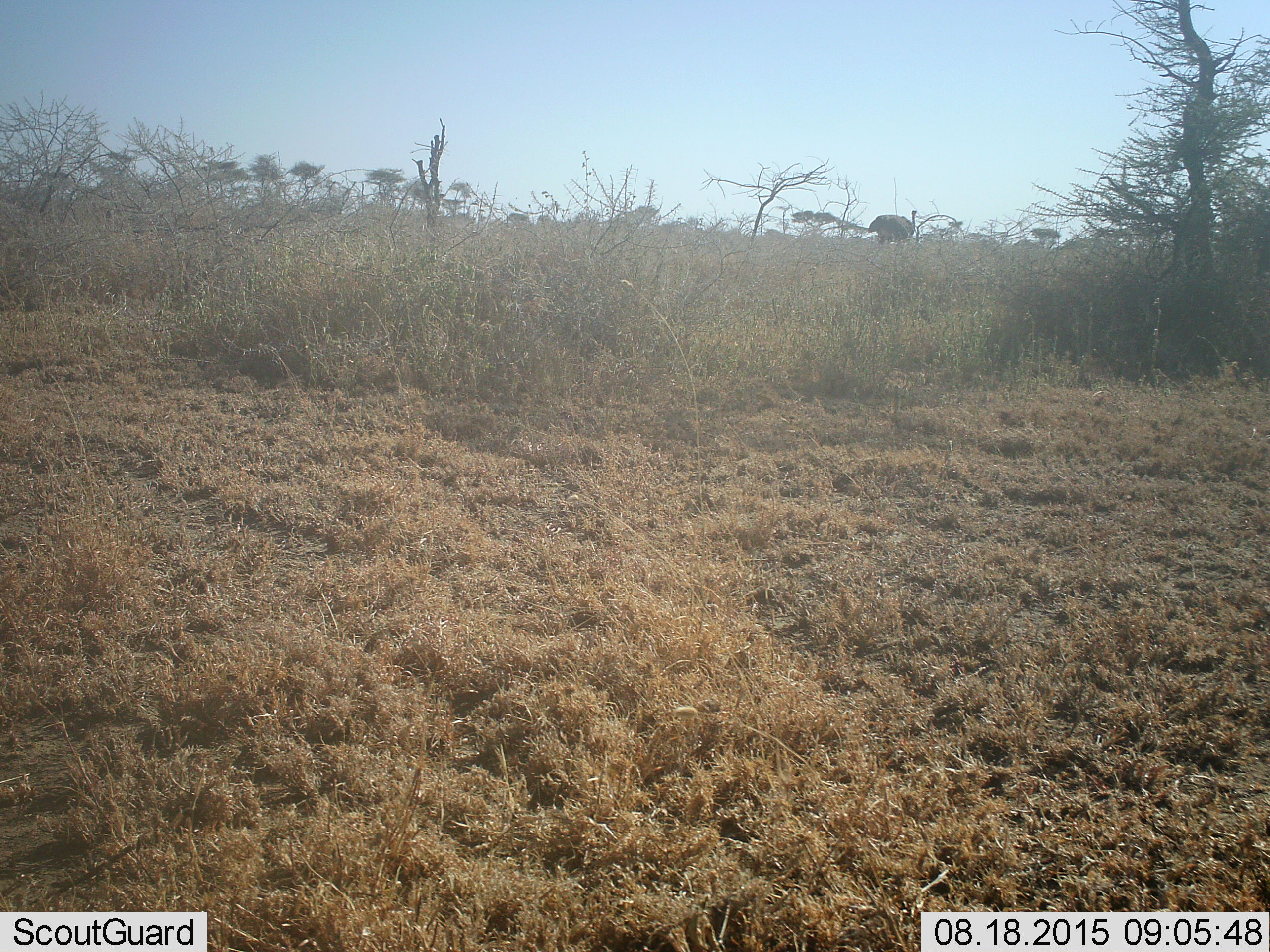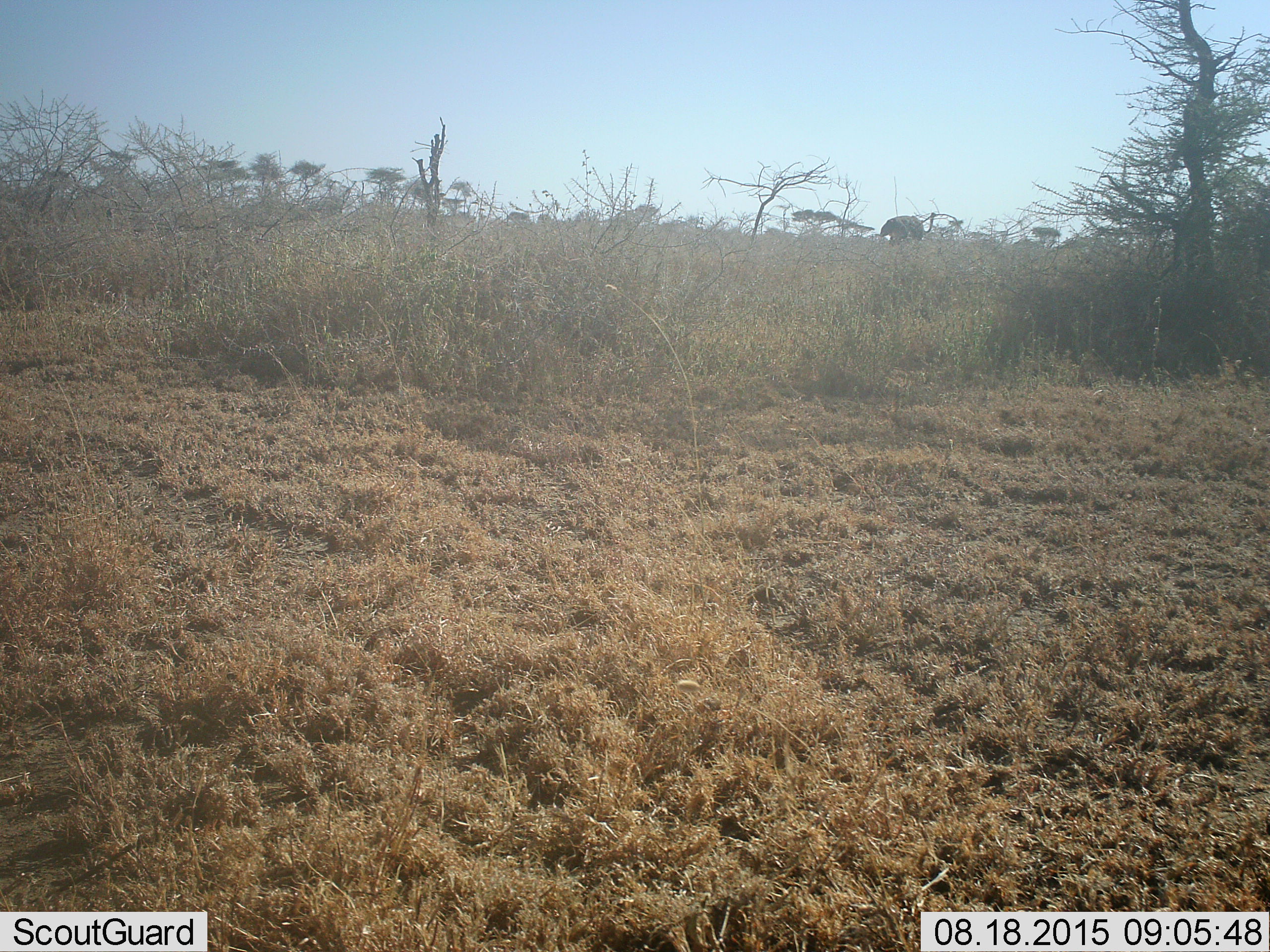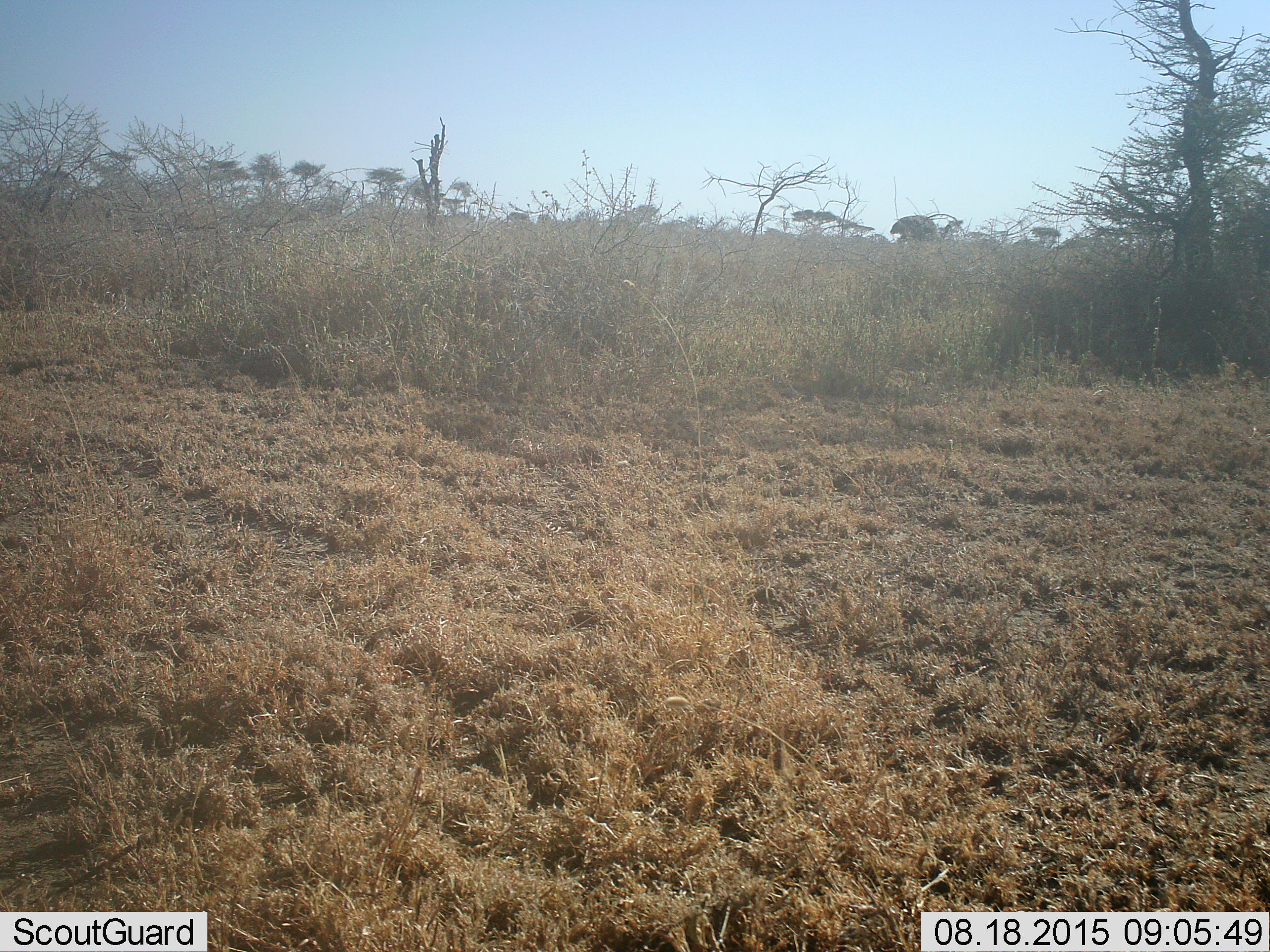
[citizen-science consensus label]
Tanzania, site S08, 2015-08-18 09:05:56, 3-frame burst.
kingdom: Animalia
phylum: Chordata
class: Aves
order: Struthioniformes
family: Struthionidae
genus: Struthio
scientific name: Struthio camelus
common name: ostrich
Ostrich (Struthio camelus), count 1. Behavior (volunteer vote fractions): standing 12%, resting 0%, moving 100%, interacting 0%. Young present (vote fraction): 0%. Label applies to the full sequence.